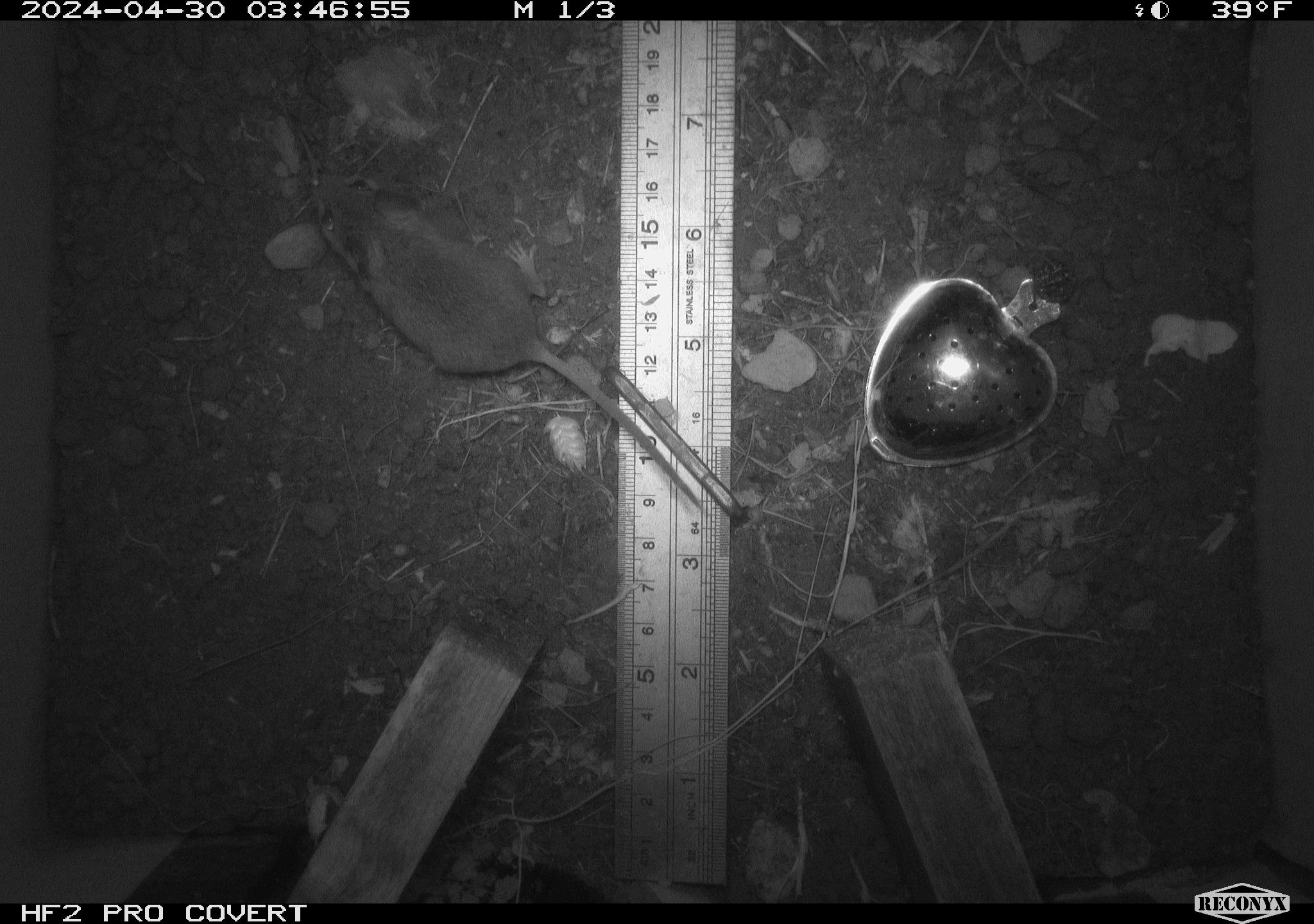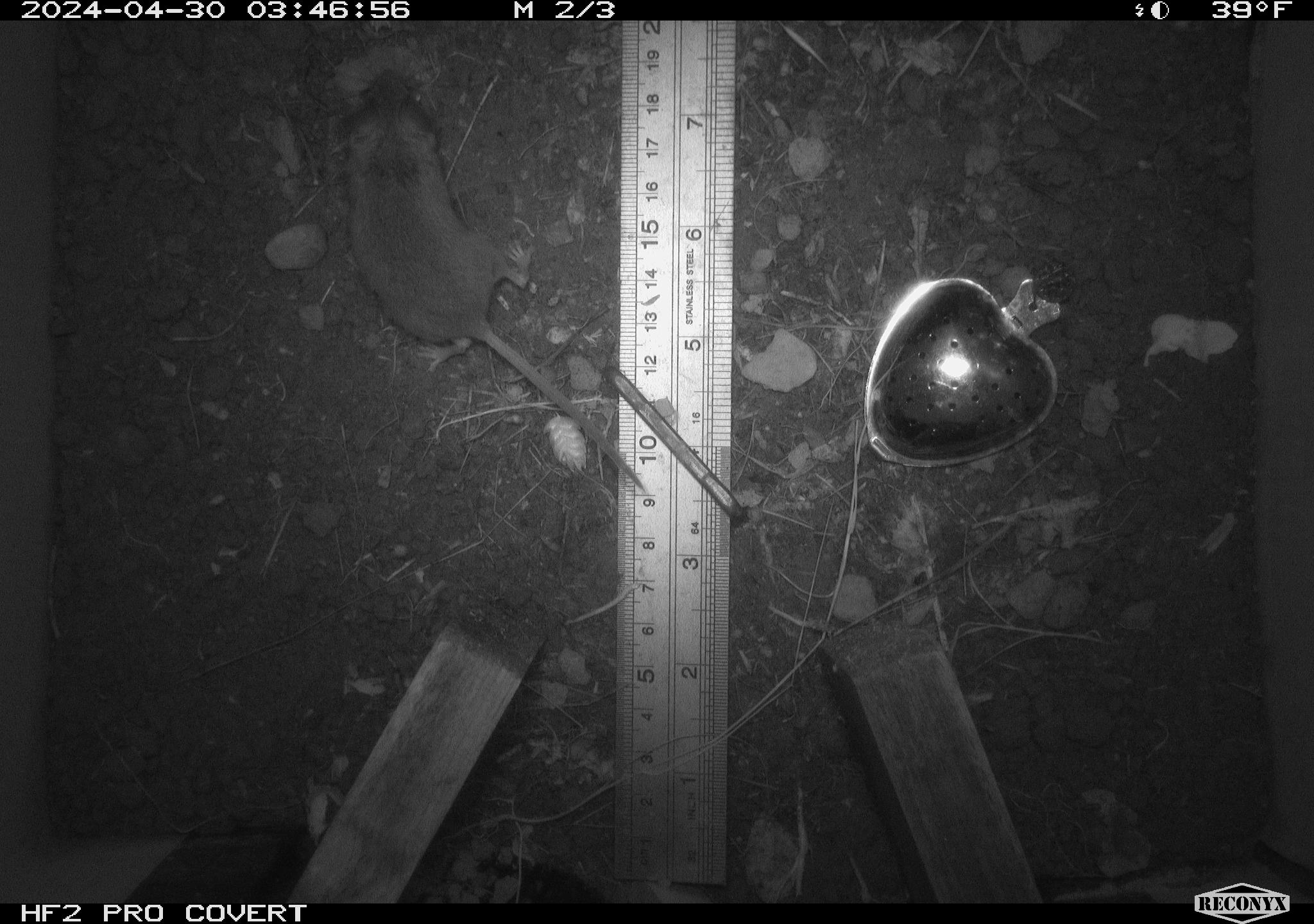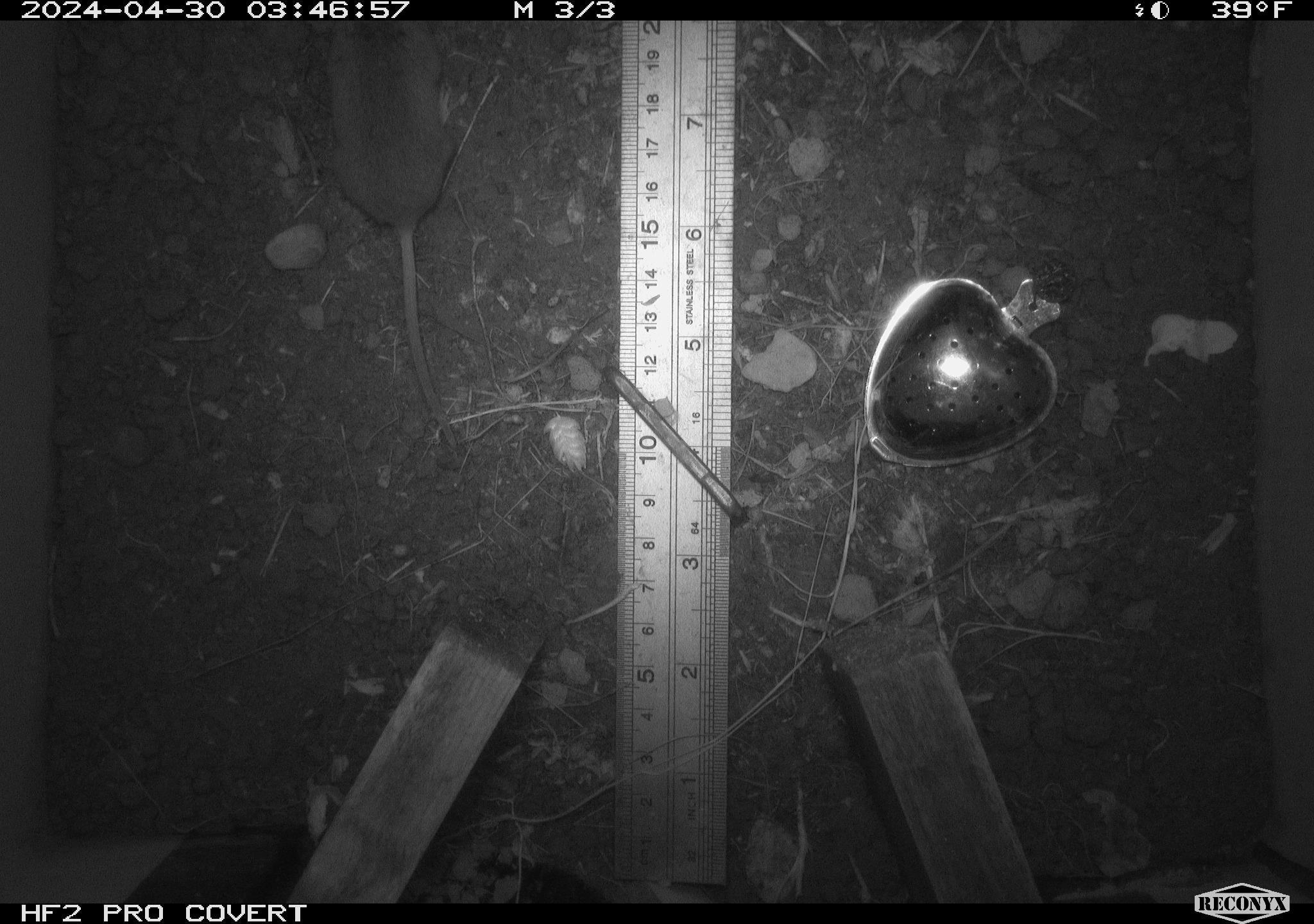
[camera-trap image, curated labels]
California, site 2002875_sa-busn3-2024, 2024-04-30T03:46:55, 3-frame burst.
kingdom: Animalia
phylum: Chordata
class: Mammalia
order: Rodentia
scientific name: Rodentia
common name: mouse species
Mouse species (Rodentia).